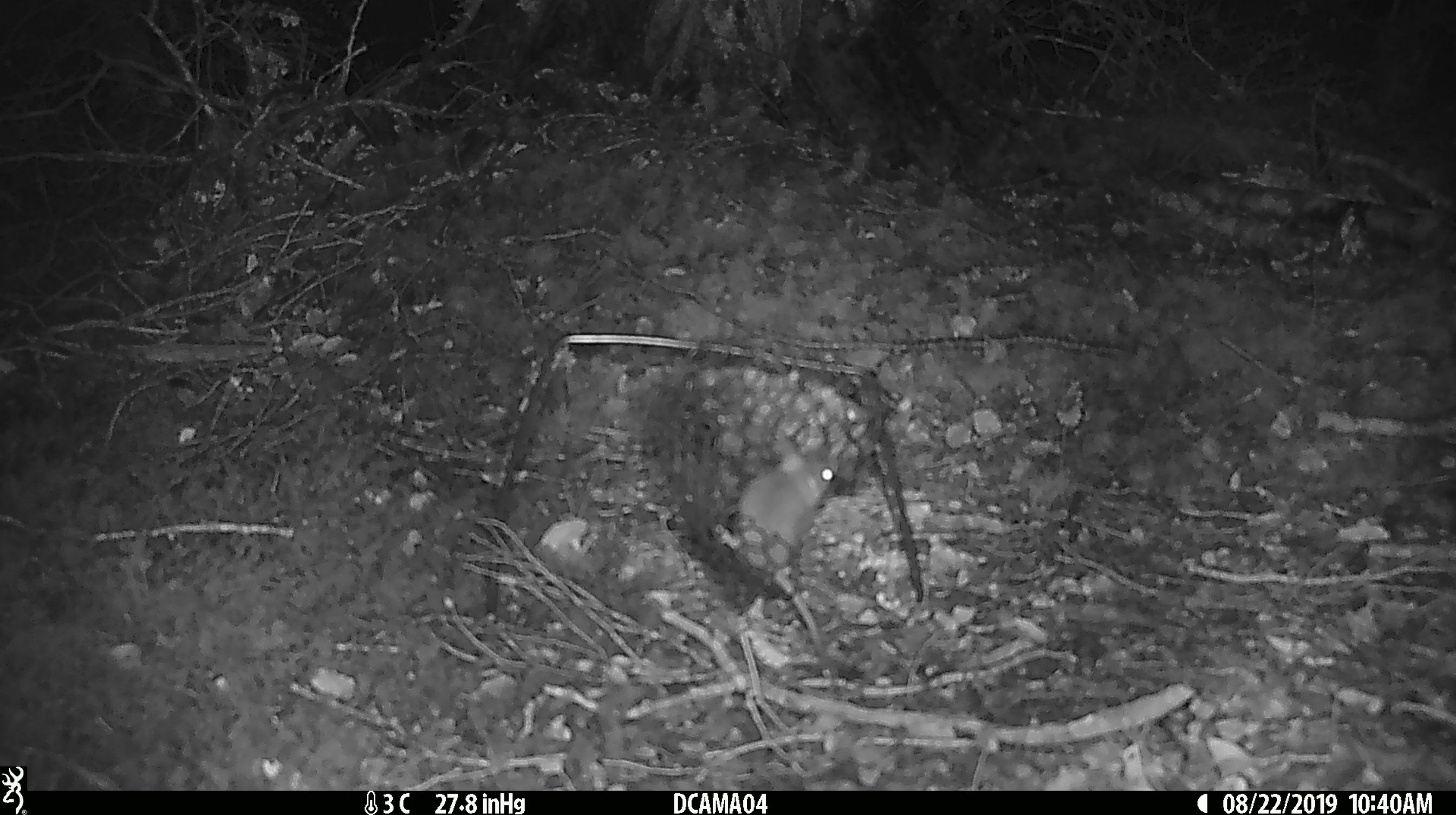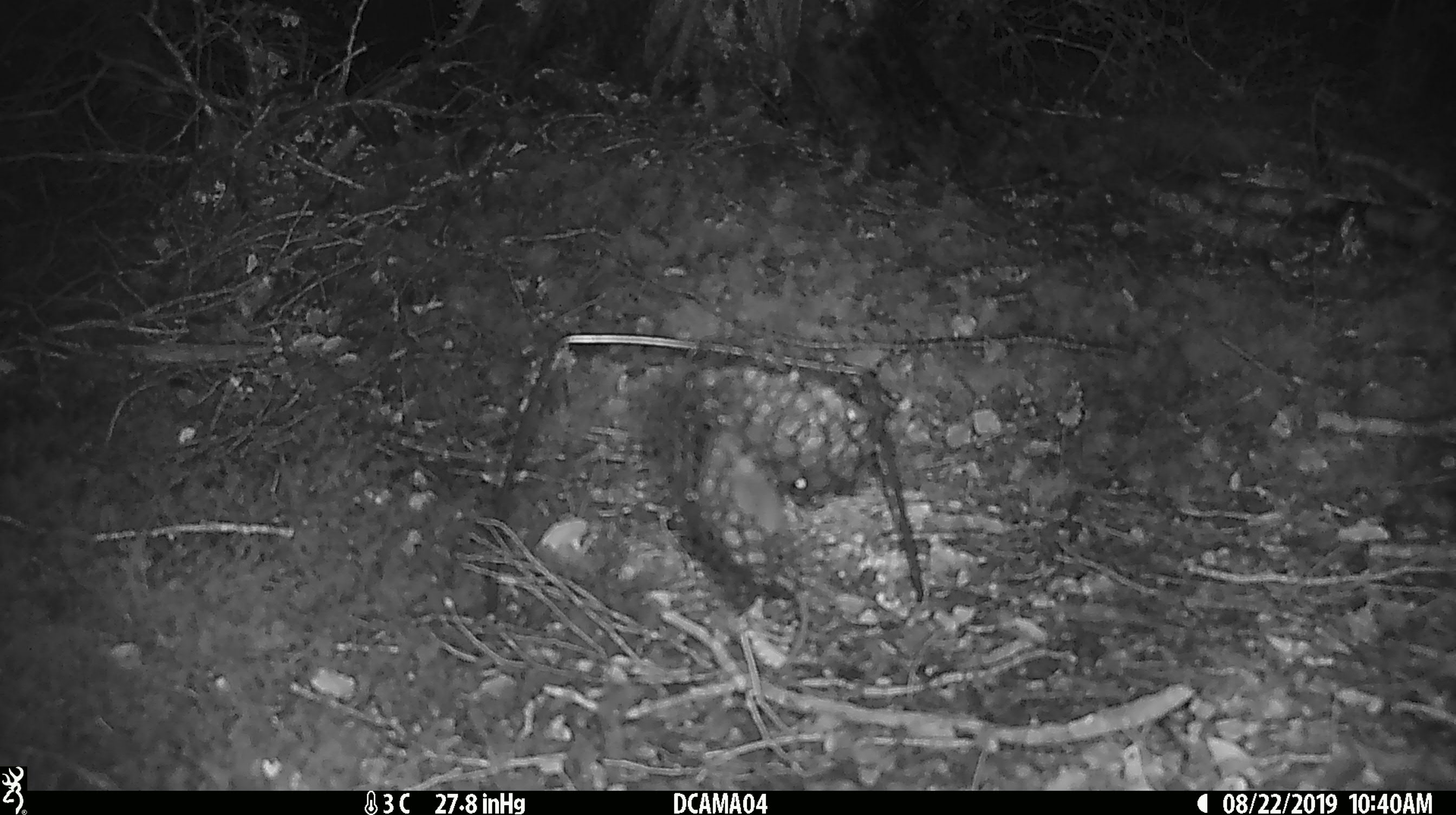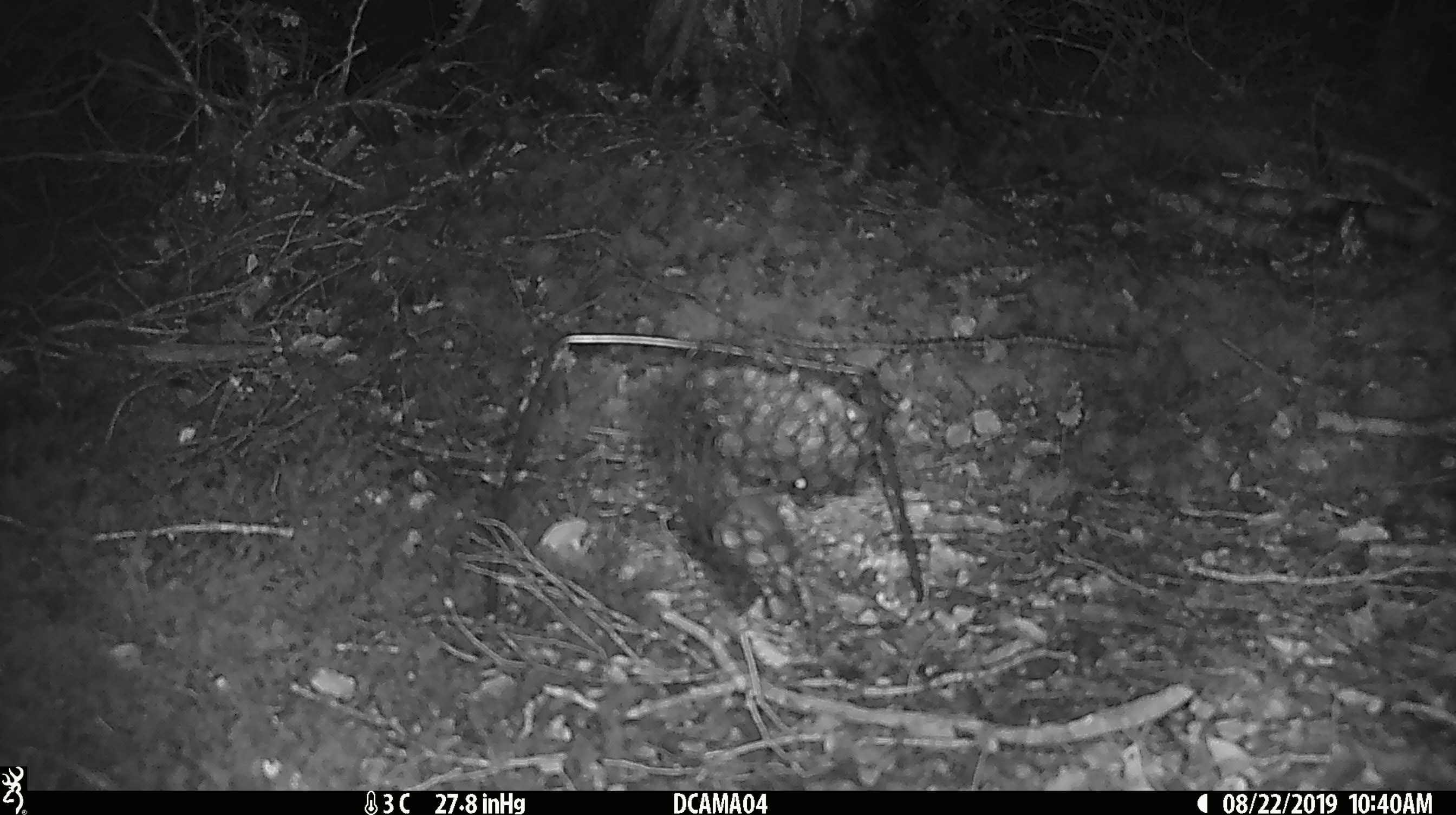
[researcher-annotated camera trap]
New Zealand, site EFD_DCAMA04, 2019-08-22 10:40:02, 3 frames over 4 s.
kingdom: Animalia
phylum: Chordata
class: Mammalia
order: Rodentia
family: Muridae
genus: Mus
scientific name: Mus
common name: mouse